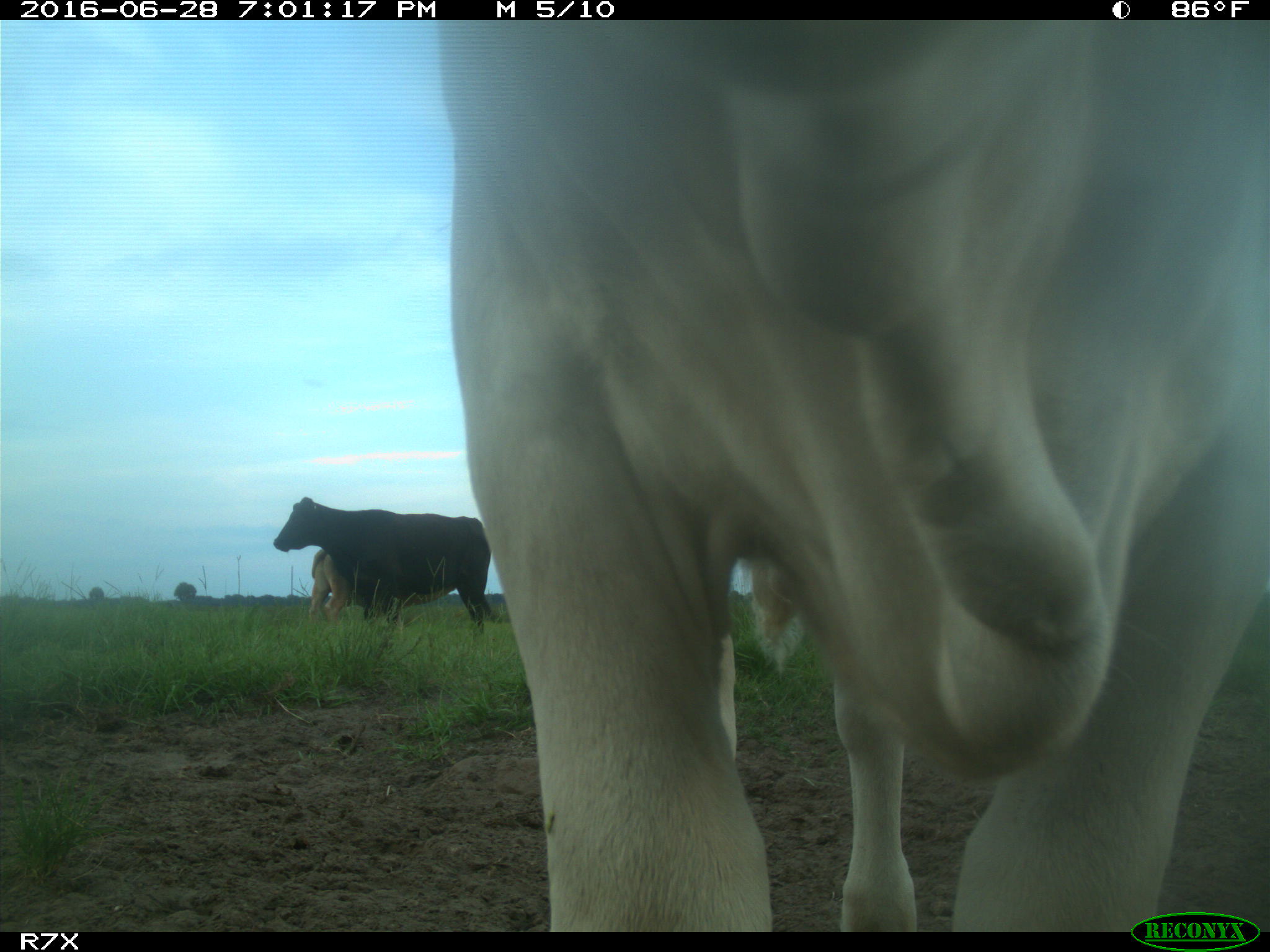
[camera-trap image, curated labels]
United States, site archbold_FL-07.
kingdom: Animalia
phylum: Chordata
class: Mammalia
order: Artiodactyla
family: Bovidae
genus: Bos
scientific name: Bos taurus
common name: domestic cow